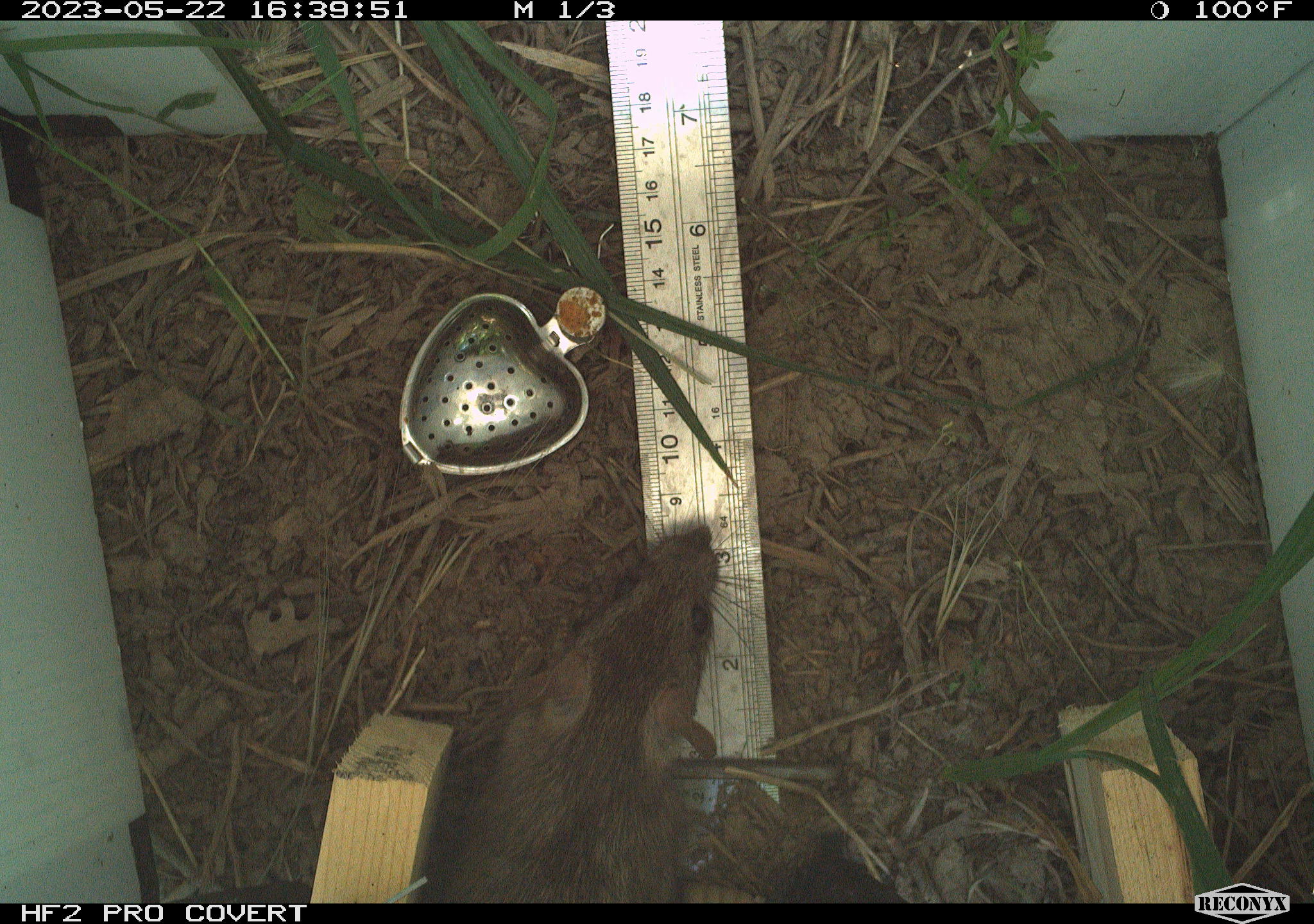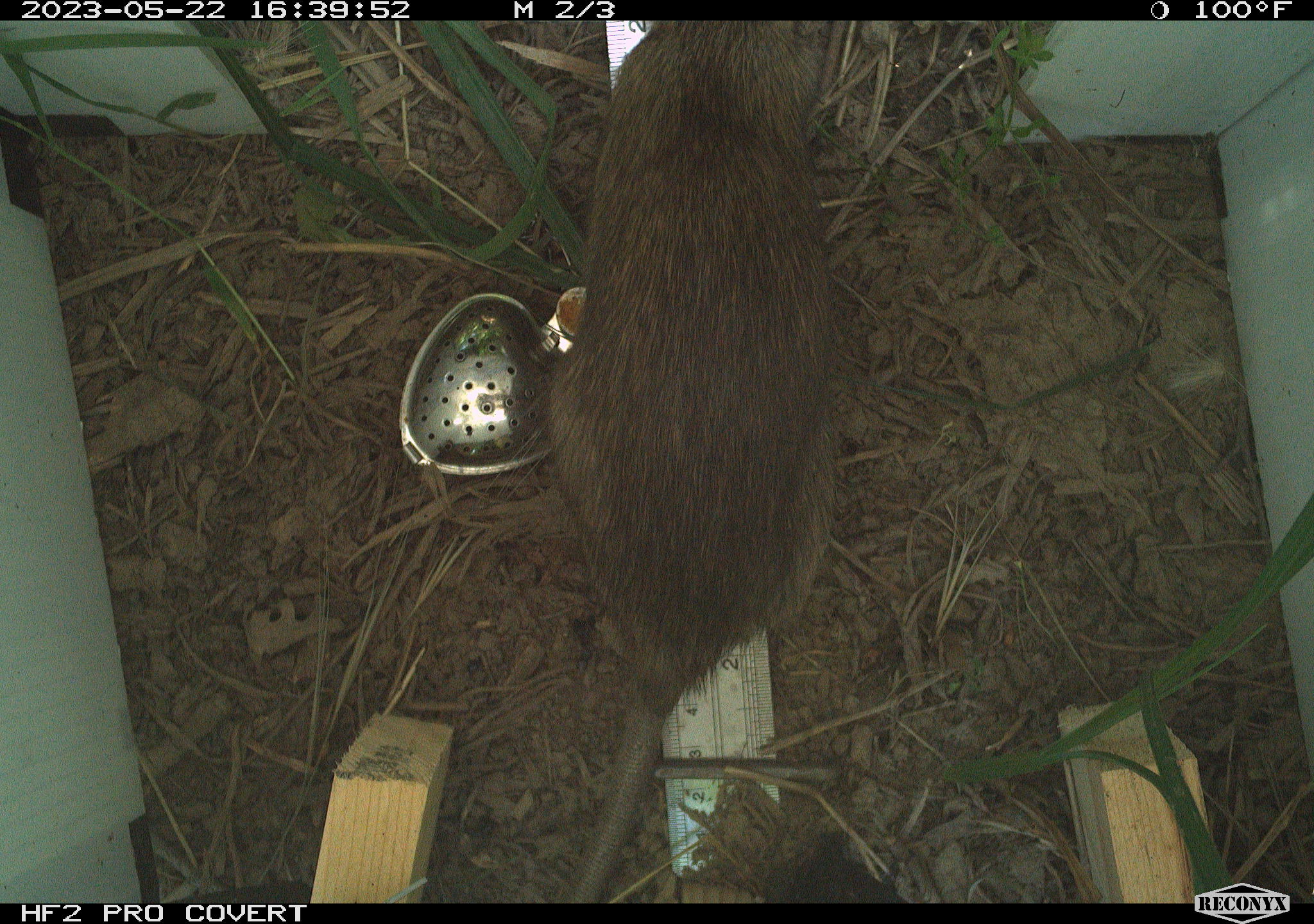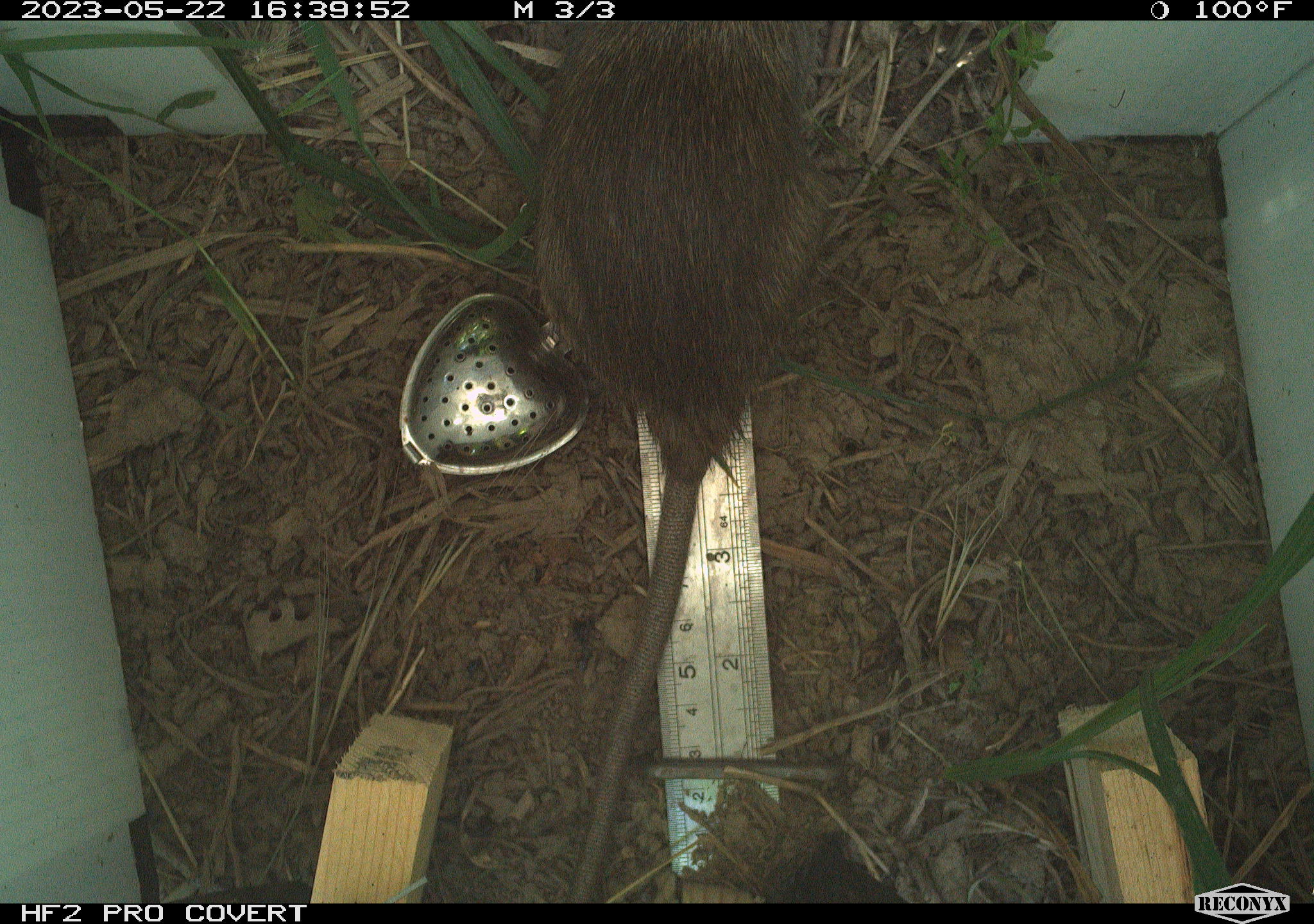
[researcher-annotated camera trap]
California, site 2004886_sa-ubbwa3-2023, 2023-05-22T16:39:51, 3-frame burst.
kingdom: Animalia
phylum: Chordata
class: Mammalia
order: Rodentia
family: Muridae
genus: Rattus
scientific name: Rattus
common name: rat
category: rattus species